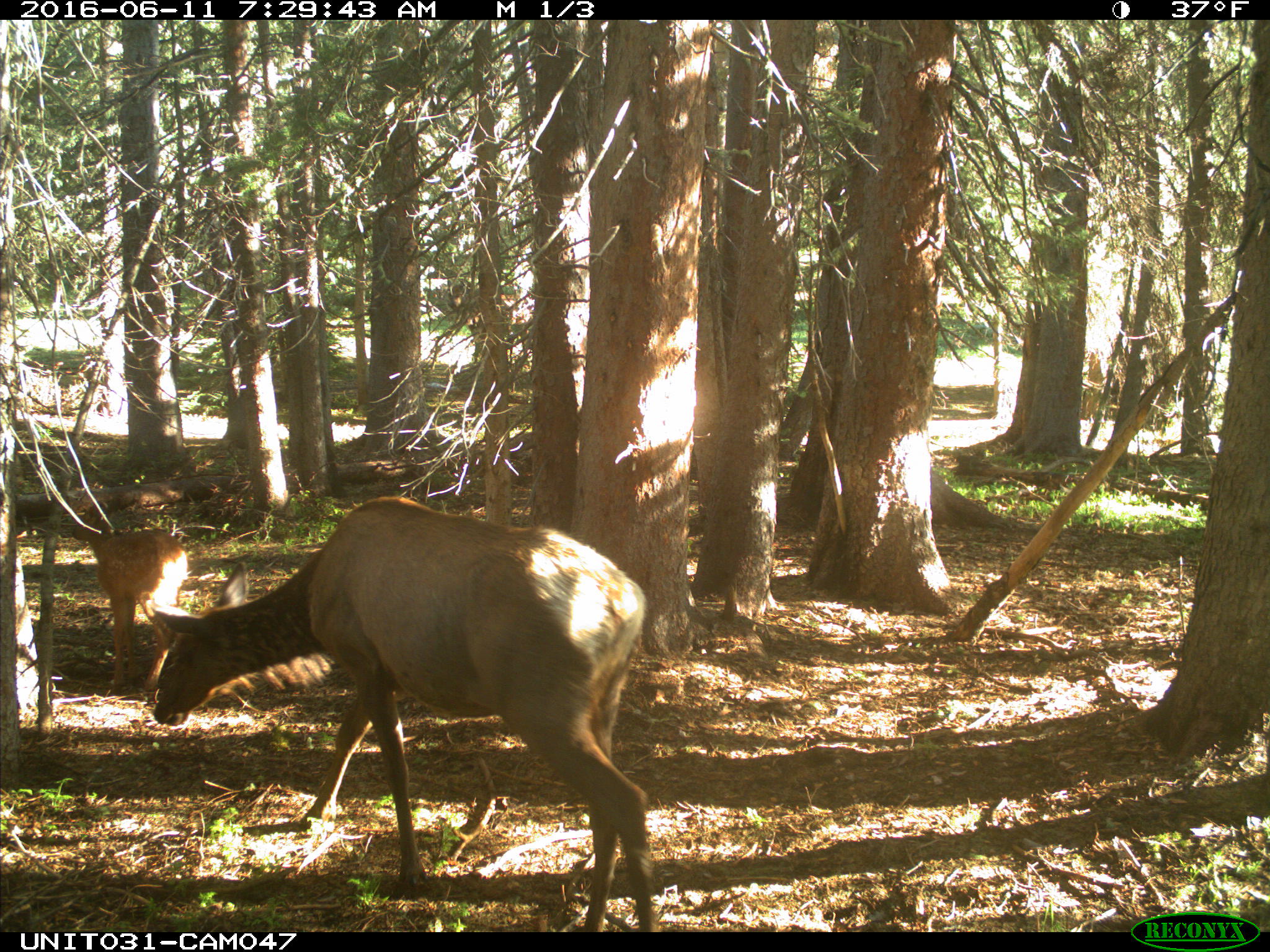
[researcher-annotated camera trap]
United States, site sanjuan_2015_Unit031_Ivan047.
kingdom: Animalia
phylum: Chordata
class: Mammalia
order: Artiodactyla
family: Cervidae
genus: Cervus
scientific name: Cervus elaphus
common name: red deer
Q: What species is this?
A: Cervus elaphus (red deer).